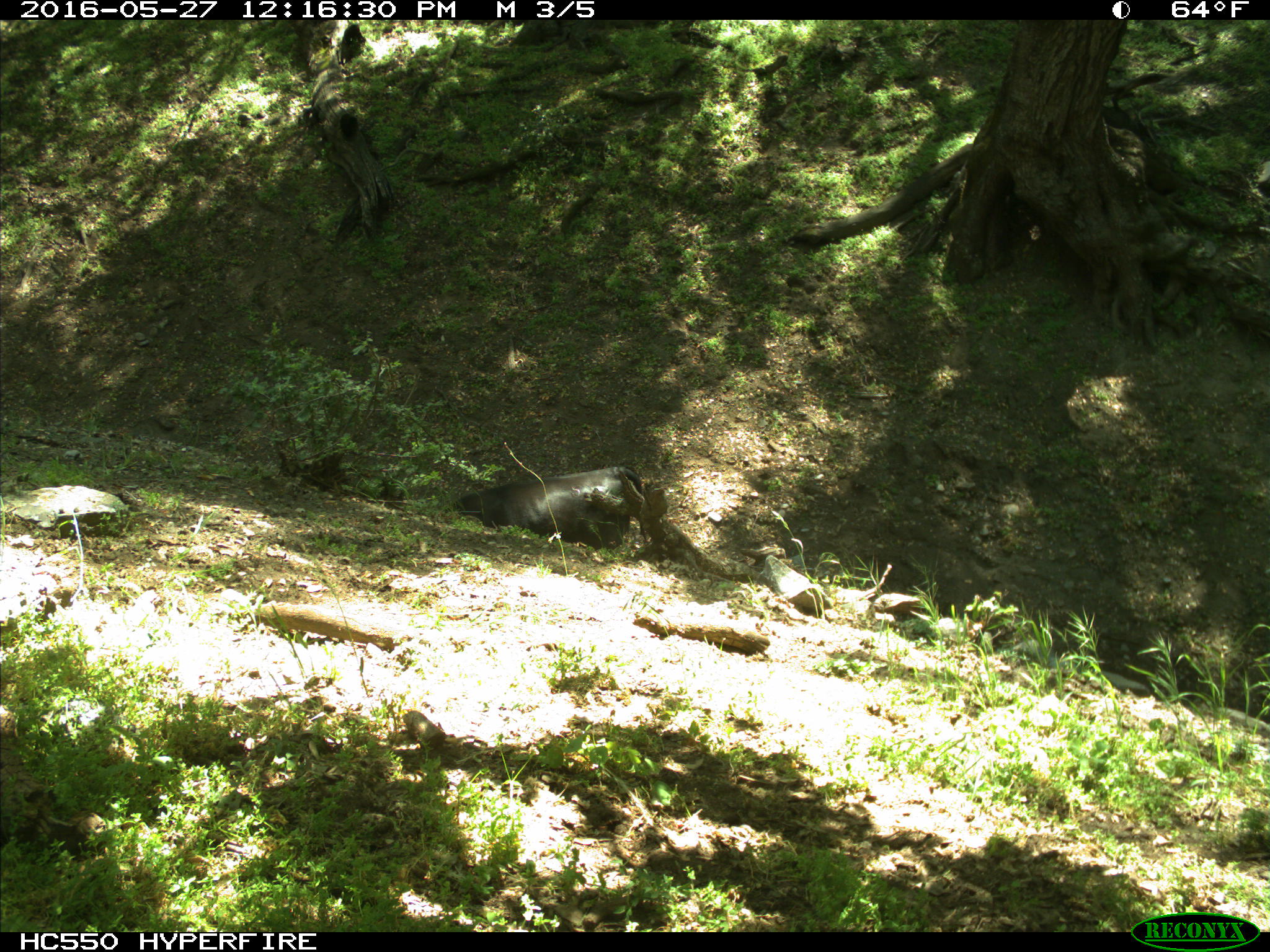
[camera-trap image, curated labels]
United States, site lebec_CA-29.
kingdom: Animalia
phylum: Chordata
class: Mammalia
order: Artiodactyla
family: Bovidae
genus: Bos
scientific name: Bos taurus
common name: domestic cow